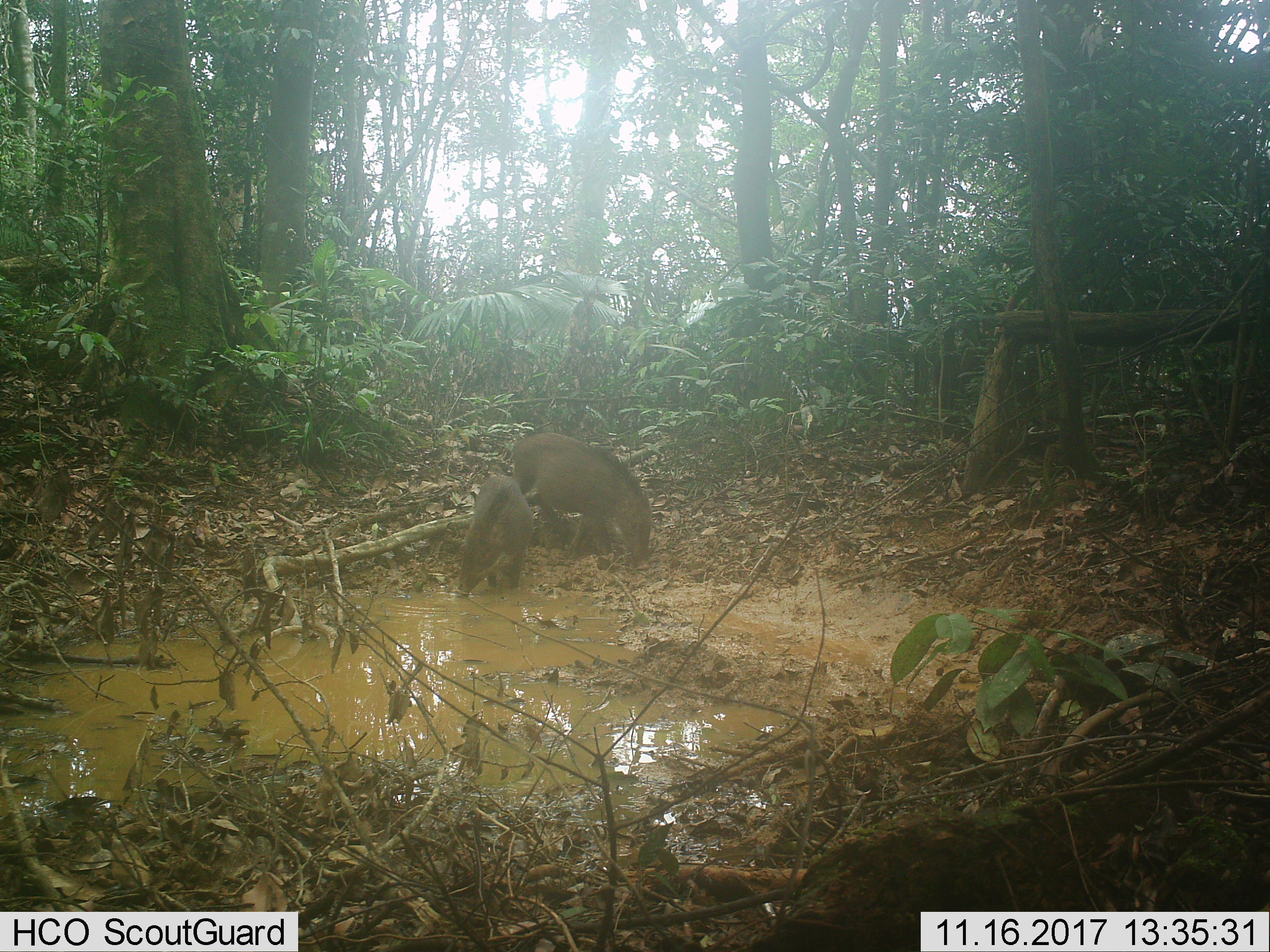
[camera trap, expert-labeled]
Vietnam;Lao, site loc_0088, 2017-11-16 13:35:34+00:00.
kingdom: Animalia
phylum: Chordata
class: Mammalia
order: Artiodactyla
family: Suidae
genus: Sus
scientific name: Sus scrofa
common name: eurasian wild pig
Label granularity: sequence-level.